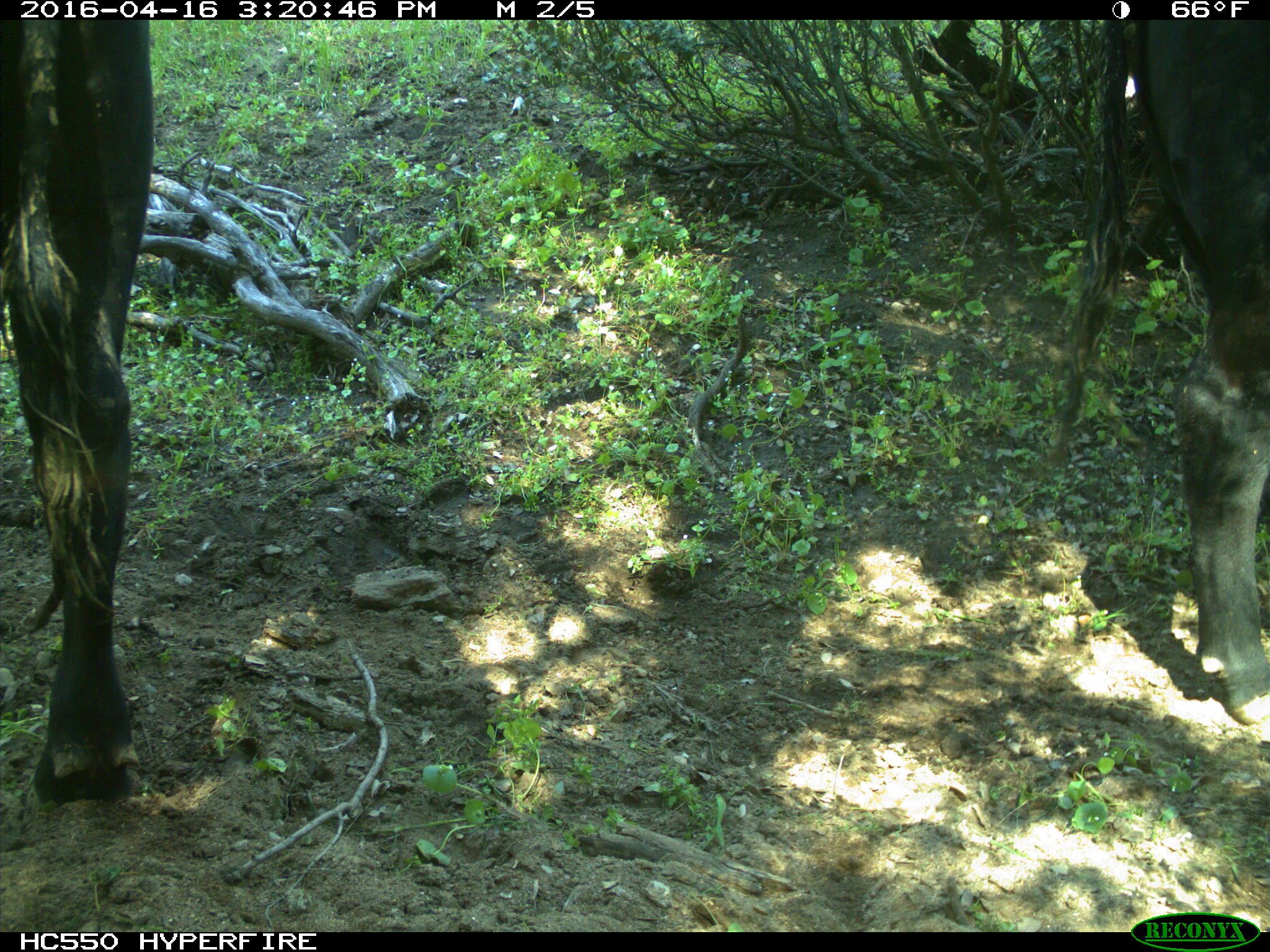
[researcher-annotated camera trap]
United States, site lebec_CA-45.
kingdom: Animalia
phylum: Chordata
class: Mammalia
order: Artiodactyla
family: Bovidae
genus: Bos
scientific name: Bos taurus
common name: domestic cow